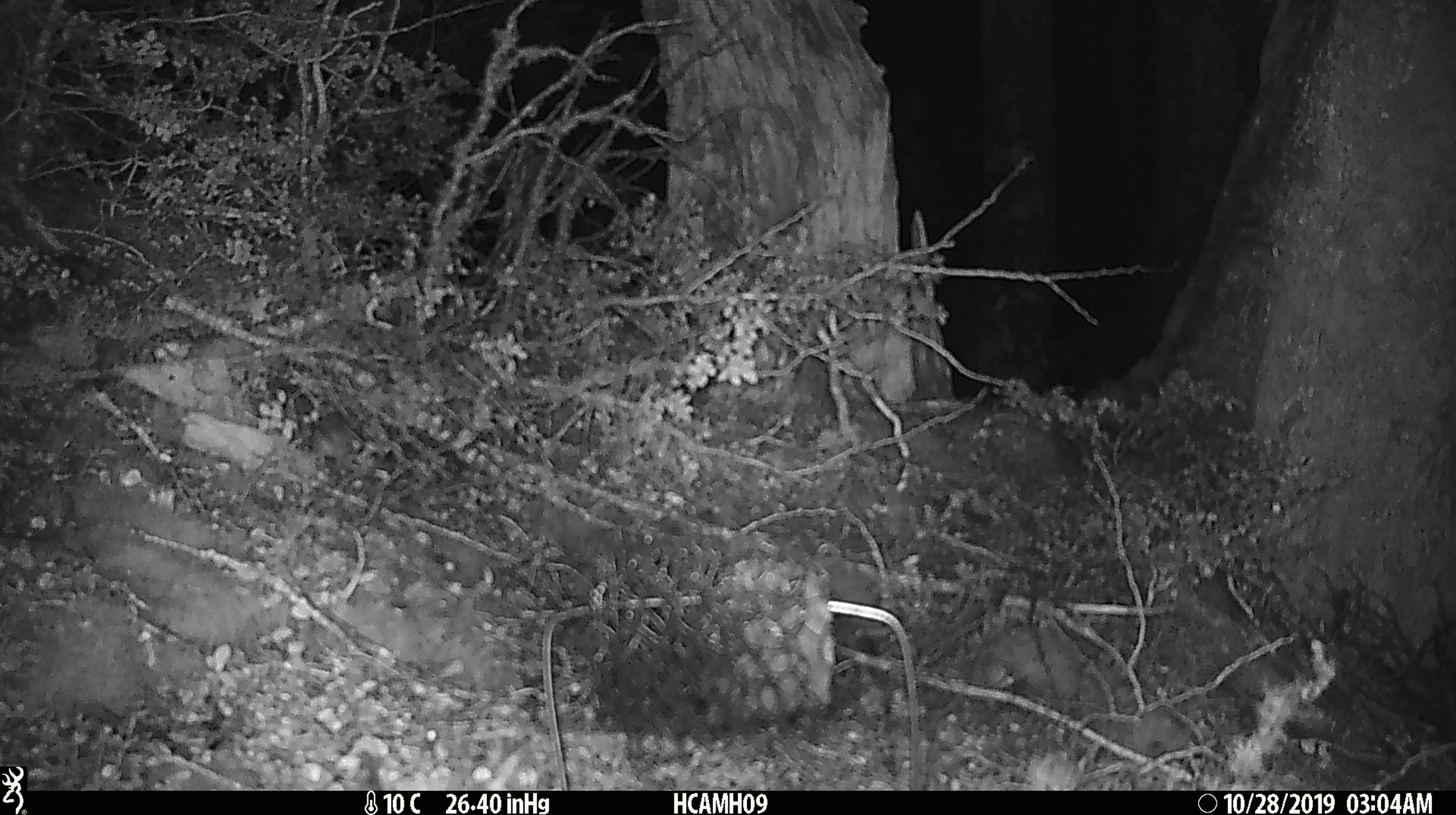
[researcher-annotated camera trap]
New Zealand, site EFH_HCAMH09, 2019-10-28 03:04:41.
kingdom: Animalia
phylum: Chordata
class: Mammalia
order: Rodentia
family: Muridae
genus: Mus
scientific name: Mus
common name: mouse